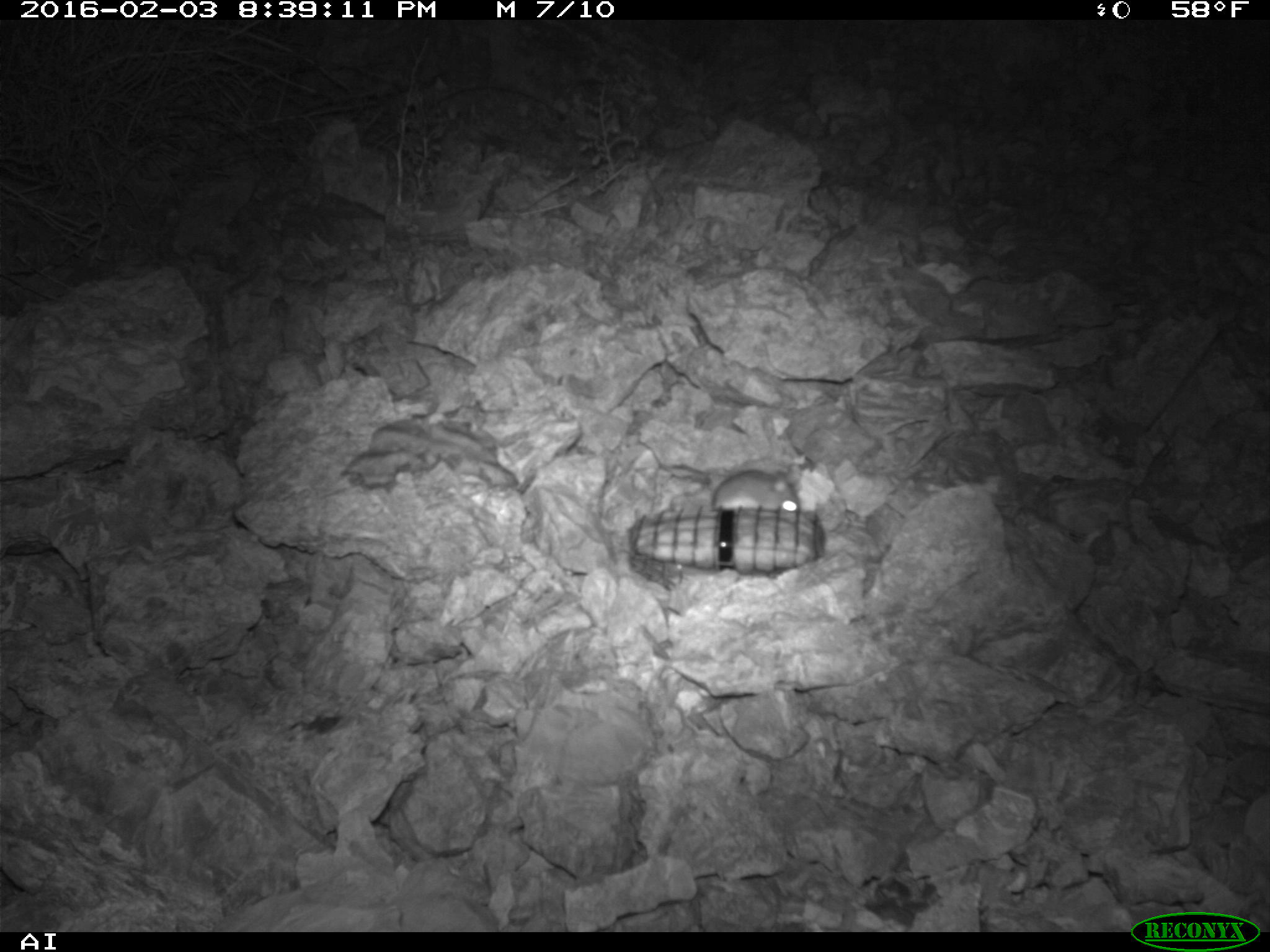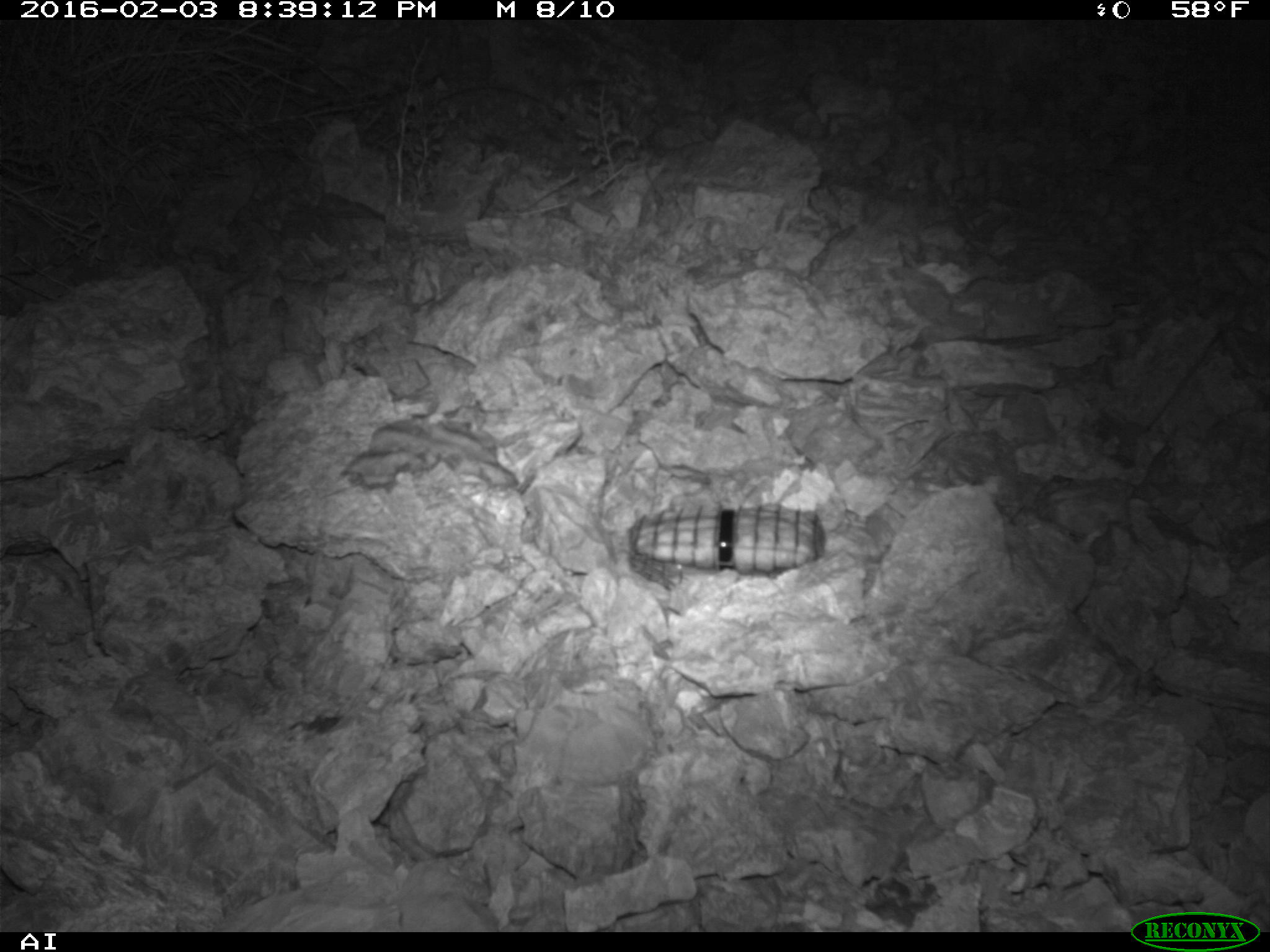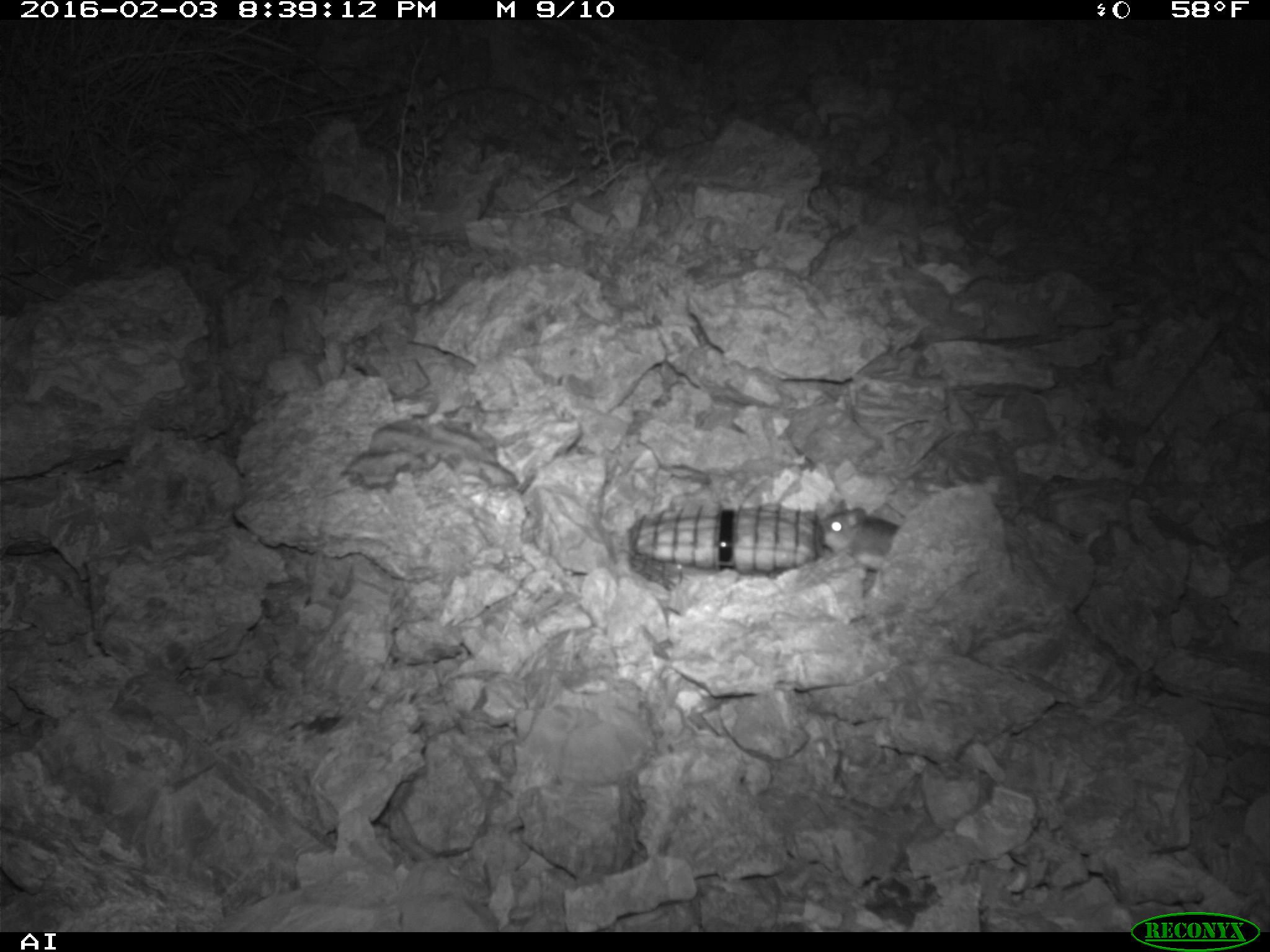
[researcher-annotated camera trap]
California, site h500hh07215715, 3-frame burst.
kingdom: Animalia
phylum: Chordata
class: Mammalia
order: Rodentia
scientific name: Rodentia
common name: rodent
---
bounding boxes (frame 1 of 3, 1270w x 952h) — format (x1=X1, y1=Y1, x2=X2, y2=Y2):
rodent: (x1=708, y1=467, x2=801, y2=511)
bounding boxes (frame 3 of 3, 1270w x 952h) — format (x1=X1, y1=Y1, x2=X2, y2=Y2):
rodent: (x1=817, y1=498, x2=896, y2=565)